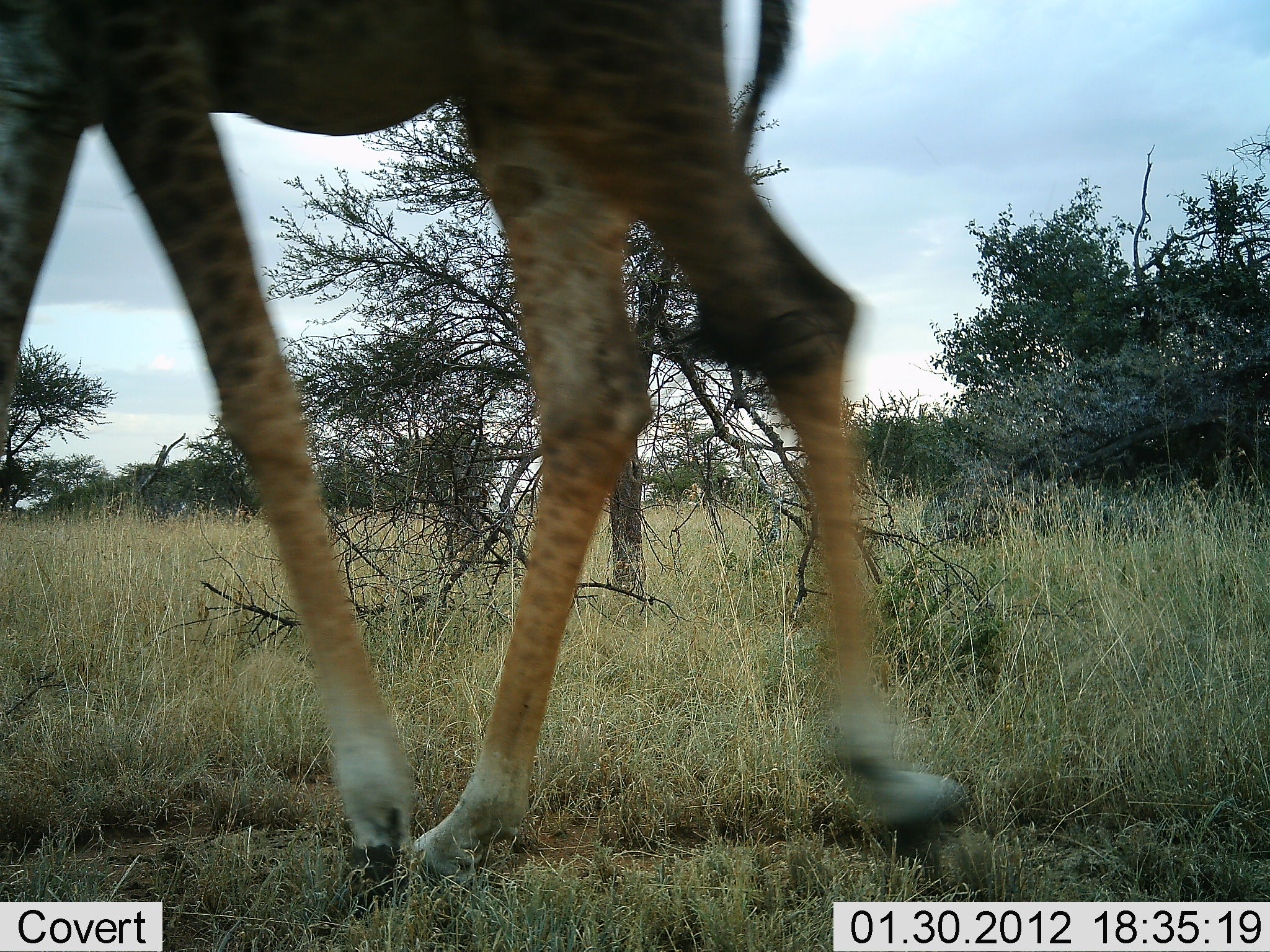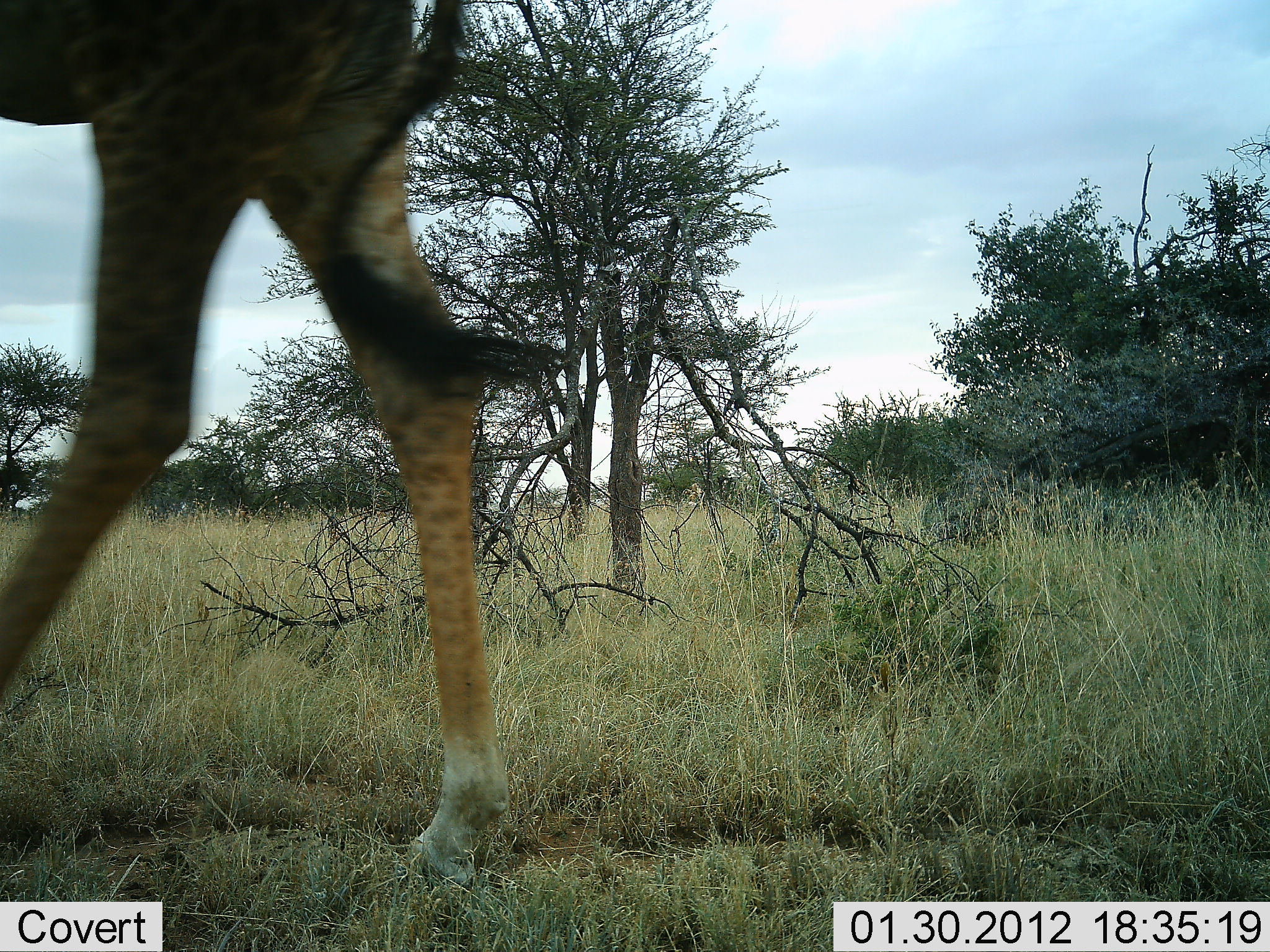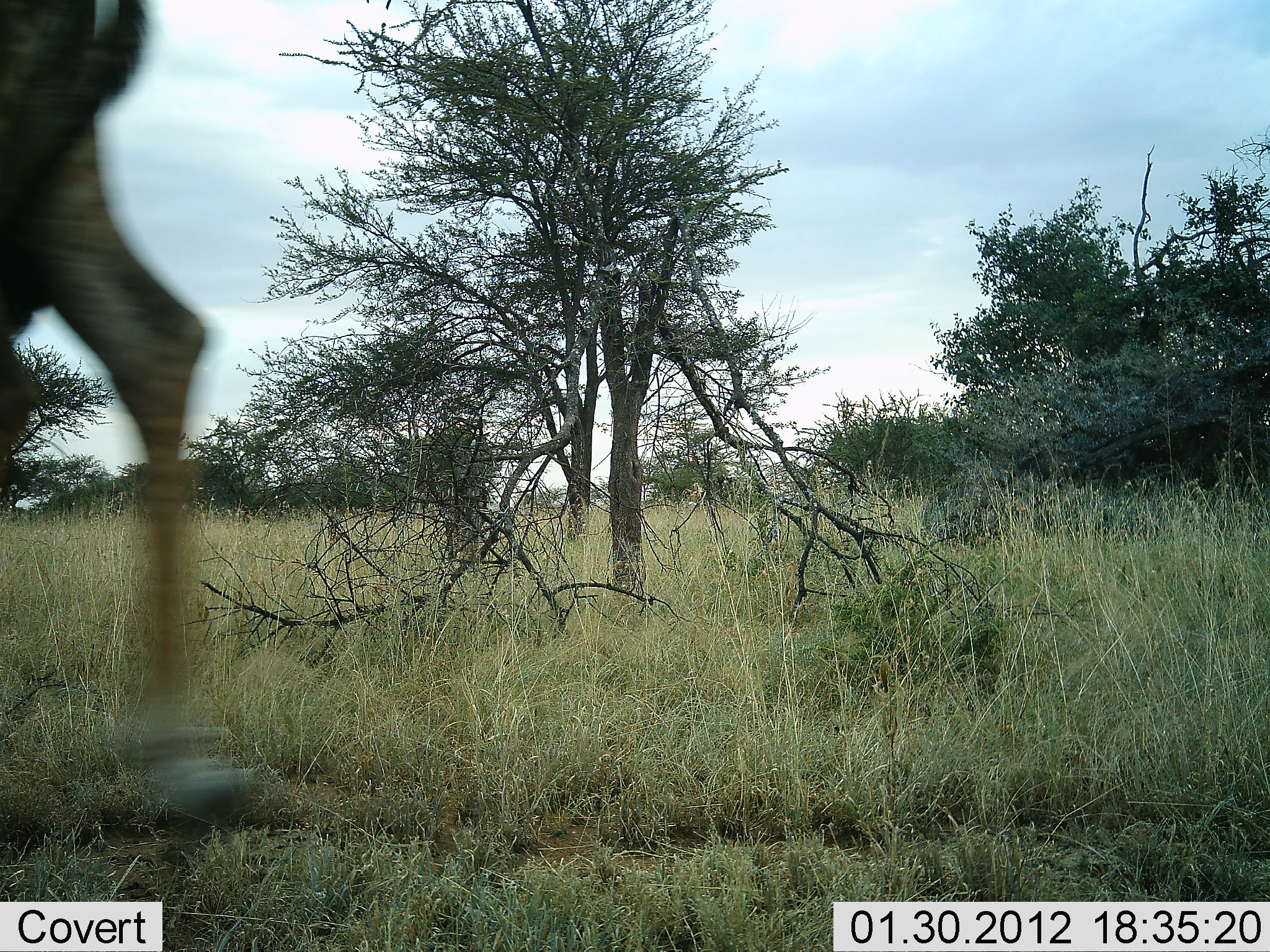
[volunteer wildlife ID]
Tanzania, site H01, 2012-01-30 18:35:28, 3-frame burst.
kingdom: Animalia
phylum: Chordata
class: Mammalia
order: Artiodactyla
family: Giraffidae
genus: Giraffa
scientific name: Giraffa camelopardalis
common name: giraffe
Giraffe (Giraffa camelopardalis), count 1. Behavior (volunteer vote fractions): standing 0%, resting 0%, moving 100%, interacting 0%. Young present (vote fraction): 0%. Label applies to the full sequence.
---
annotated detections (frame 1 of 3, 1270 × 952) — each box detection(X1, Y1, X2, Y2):
animal: detection(0, 0, 976, 916)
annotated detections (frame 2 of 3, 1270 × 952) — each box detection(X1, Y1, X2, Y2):
animal: detection(1, 0, 539, 892)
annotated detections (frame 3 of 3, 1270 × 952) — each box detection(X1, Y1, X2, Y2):
animal: detection(0, 0, 270, 831)